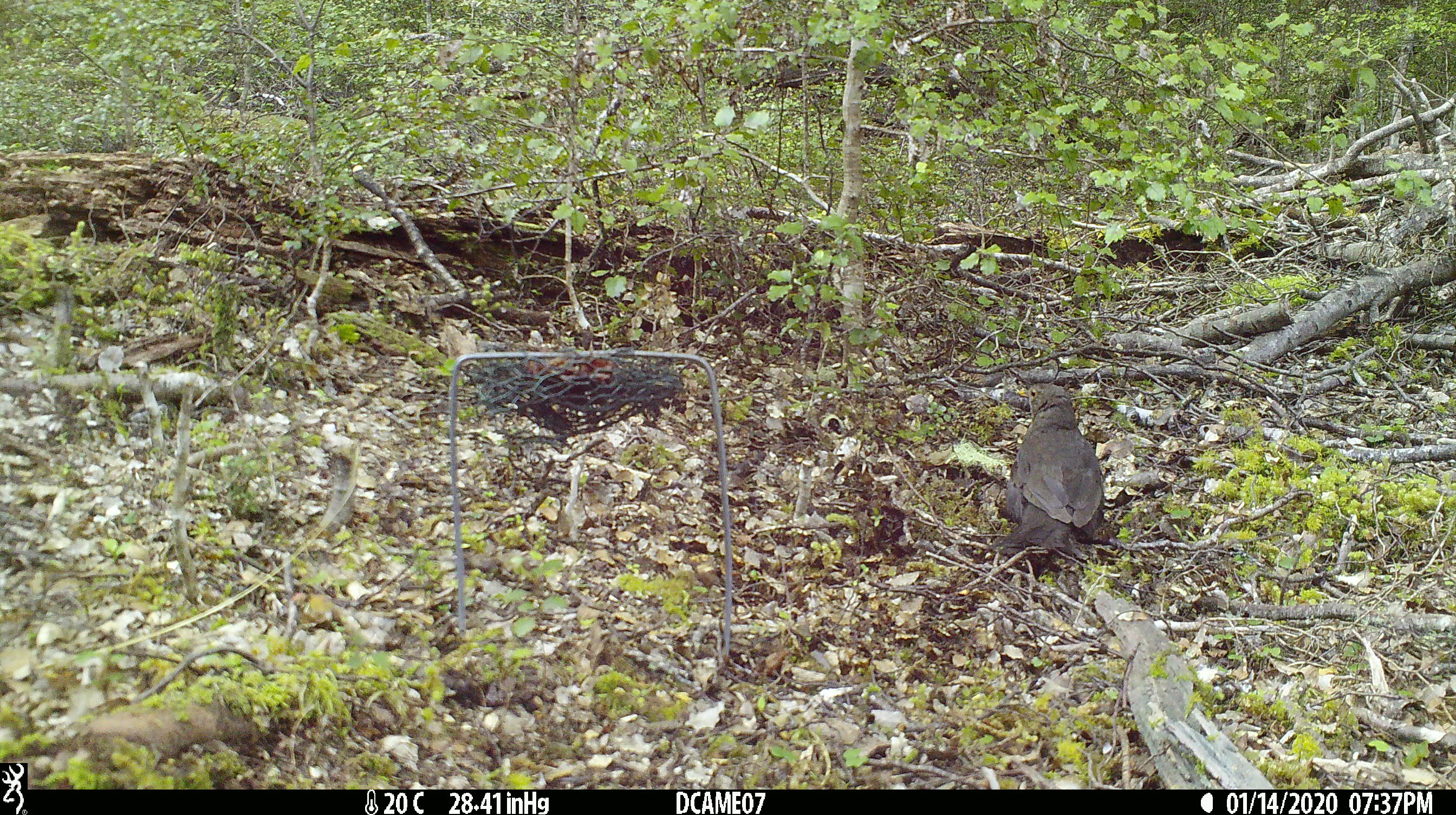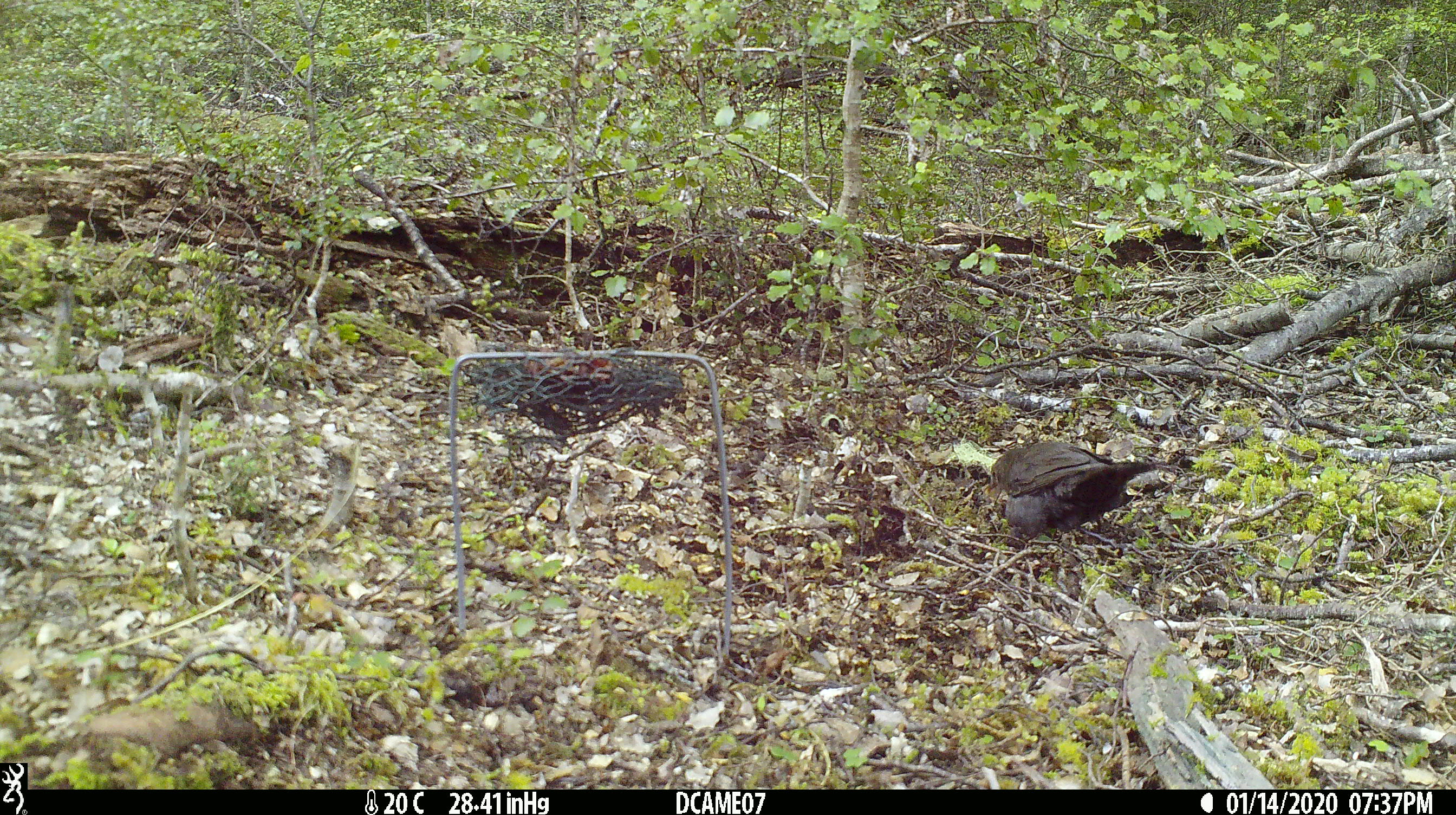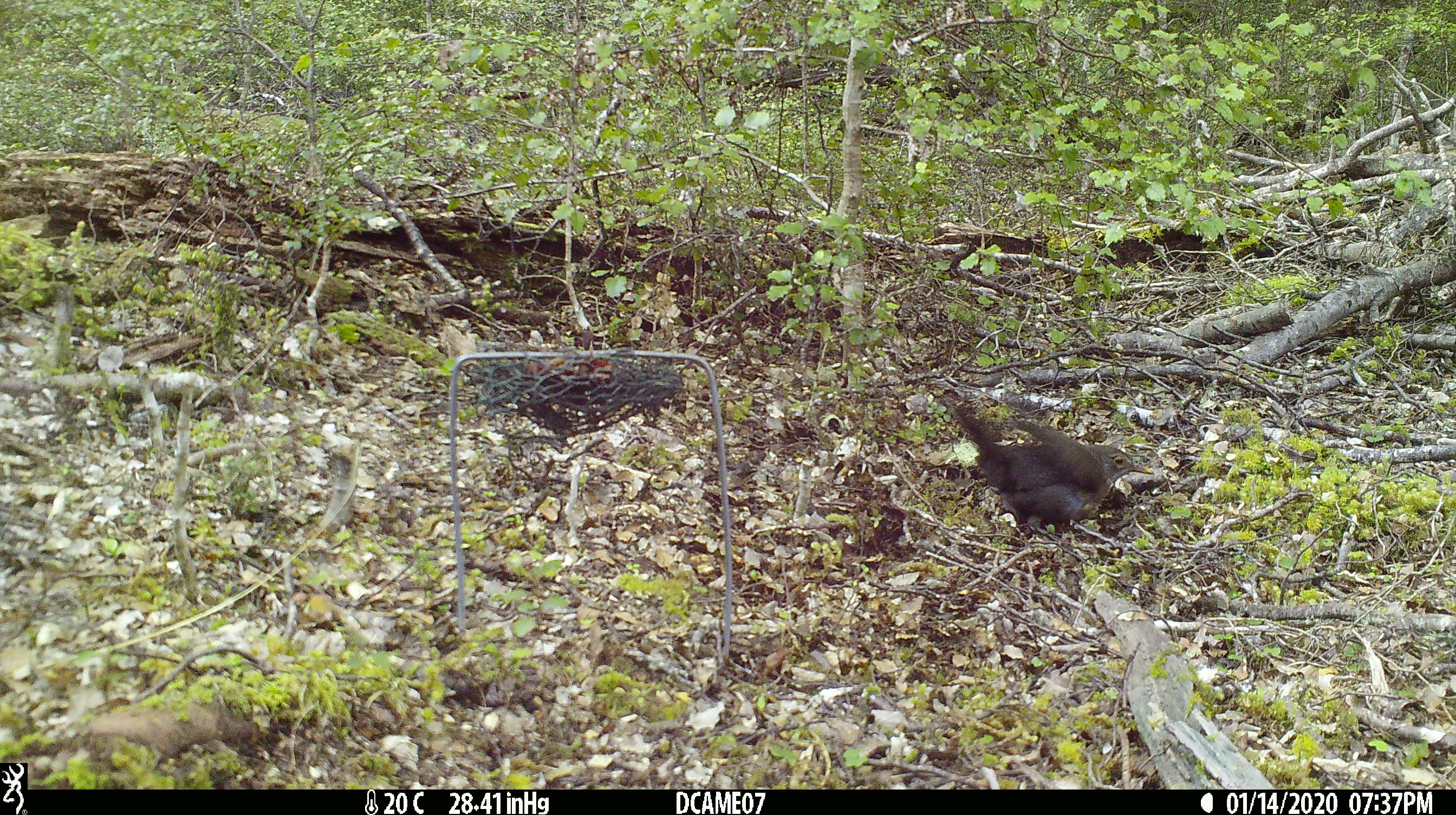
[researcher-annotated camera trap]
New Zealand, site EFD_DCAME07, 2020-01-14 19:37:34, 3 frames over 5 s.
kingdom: Animalia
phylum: Chordata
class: Aves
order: Passeriformes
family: Turdidae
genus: Turdus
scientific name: Turdus merula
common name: eurasian blackbird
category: blackbird